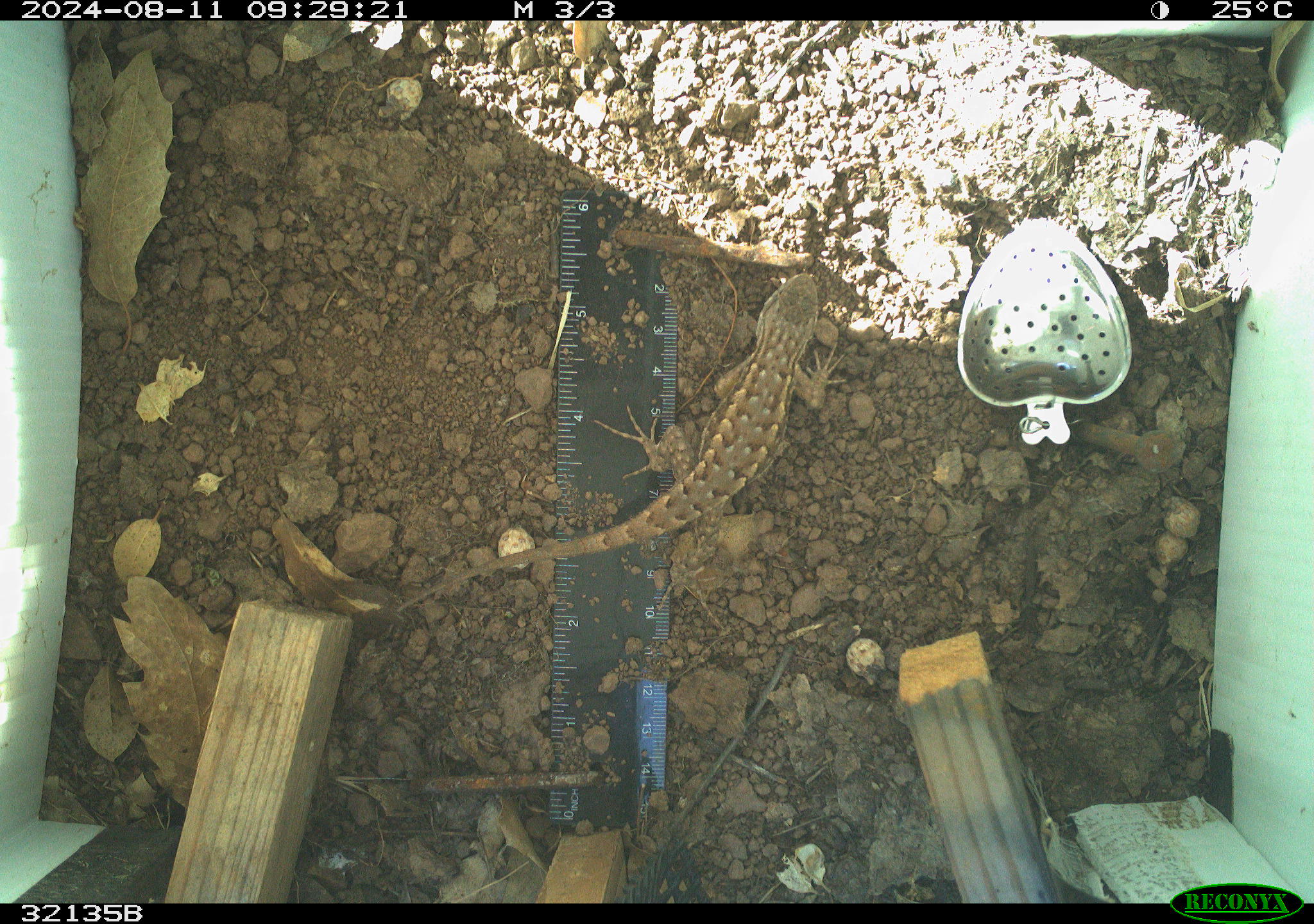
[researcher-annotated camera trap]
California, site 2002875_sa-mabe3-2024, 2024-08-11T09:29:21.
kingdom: Animalia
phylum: Chordata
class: Reptilia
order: Squamata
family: Phrynosomatidae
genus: Sceloporus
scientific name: Sceloporus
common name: spiny lizards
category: sceloporus species